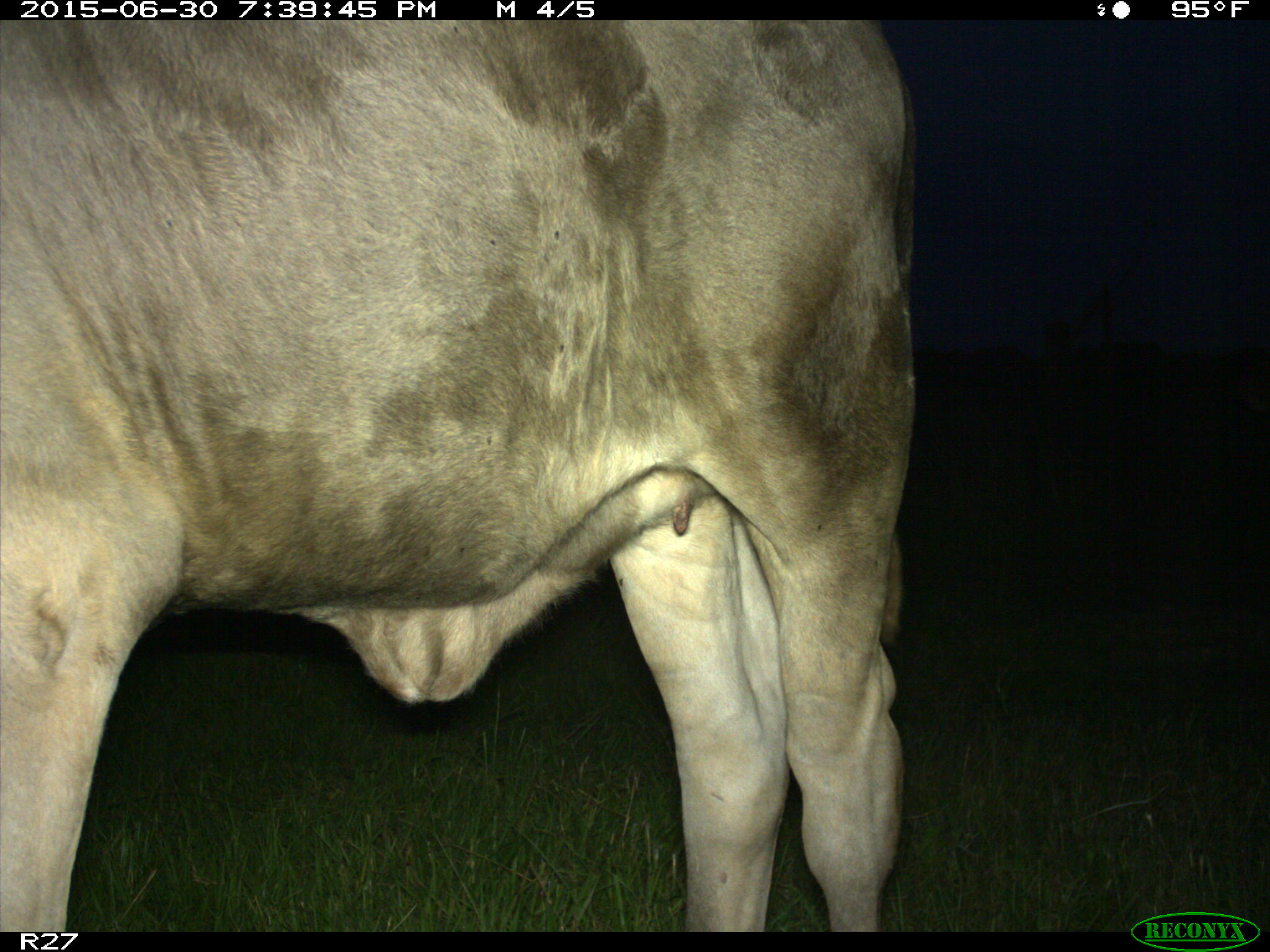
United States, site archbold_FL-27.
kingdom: Animalia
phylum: Chordata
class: Mammalia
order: Artiodactyla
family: Bovidae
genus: Bos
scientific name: Bos taurus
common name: domestic cow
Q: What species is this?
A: Bos taurus (domestic cow).